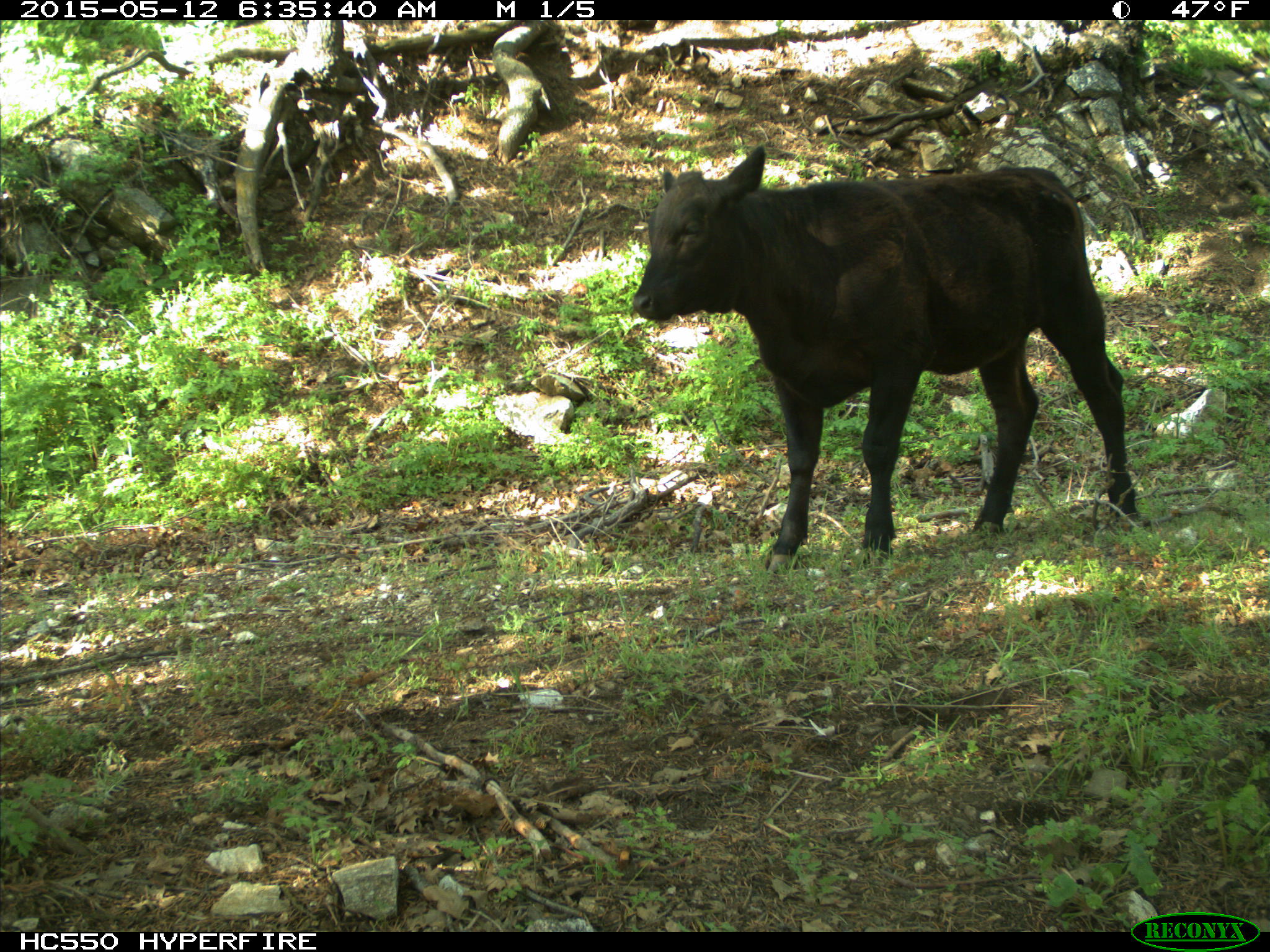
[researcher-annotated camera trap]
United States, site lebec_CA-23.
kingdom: Animalia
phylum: Chordata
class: Mammalia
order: Artiodactyla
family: Bovidae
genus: Bos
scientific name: Bos taurus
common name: domestic cow